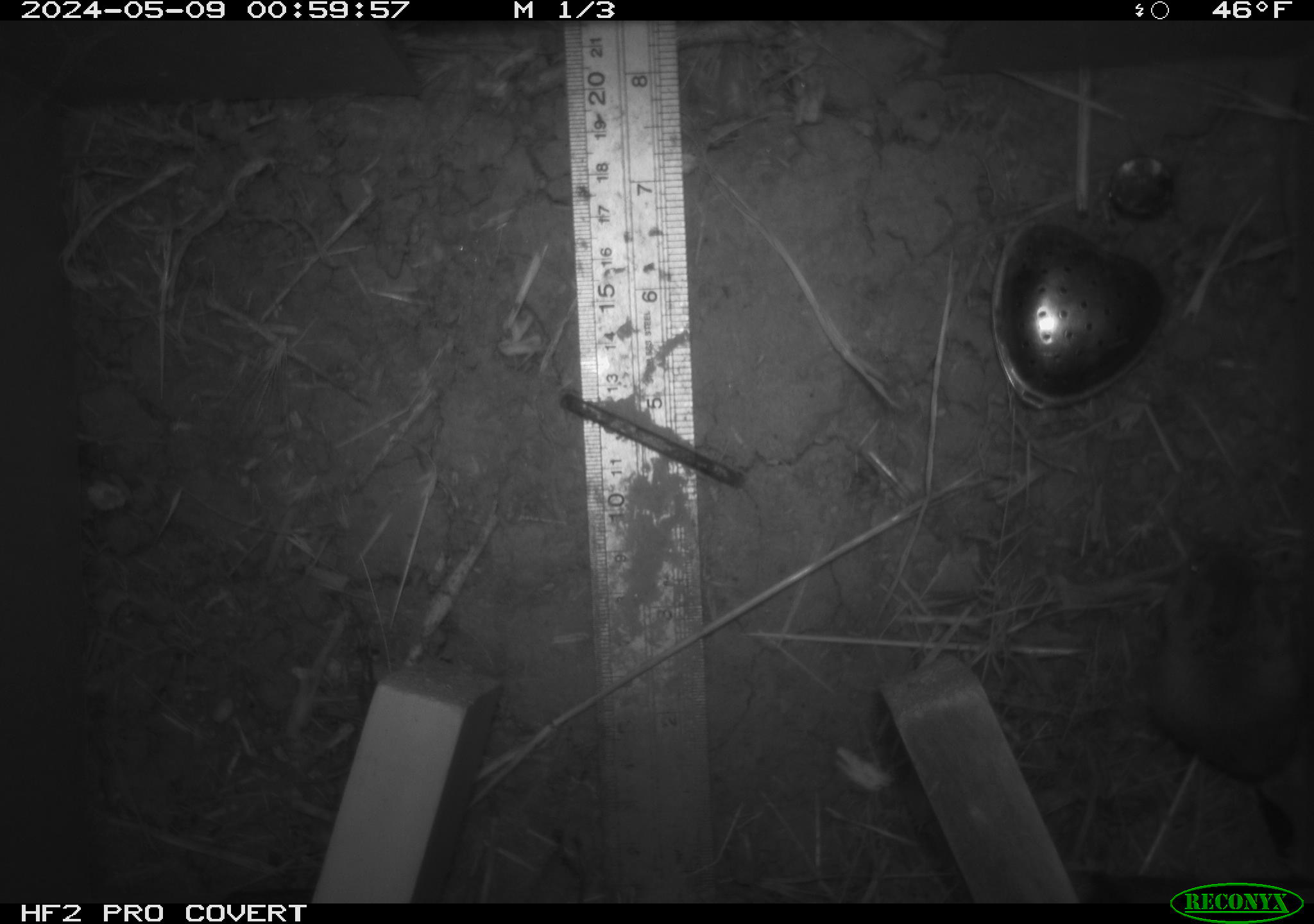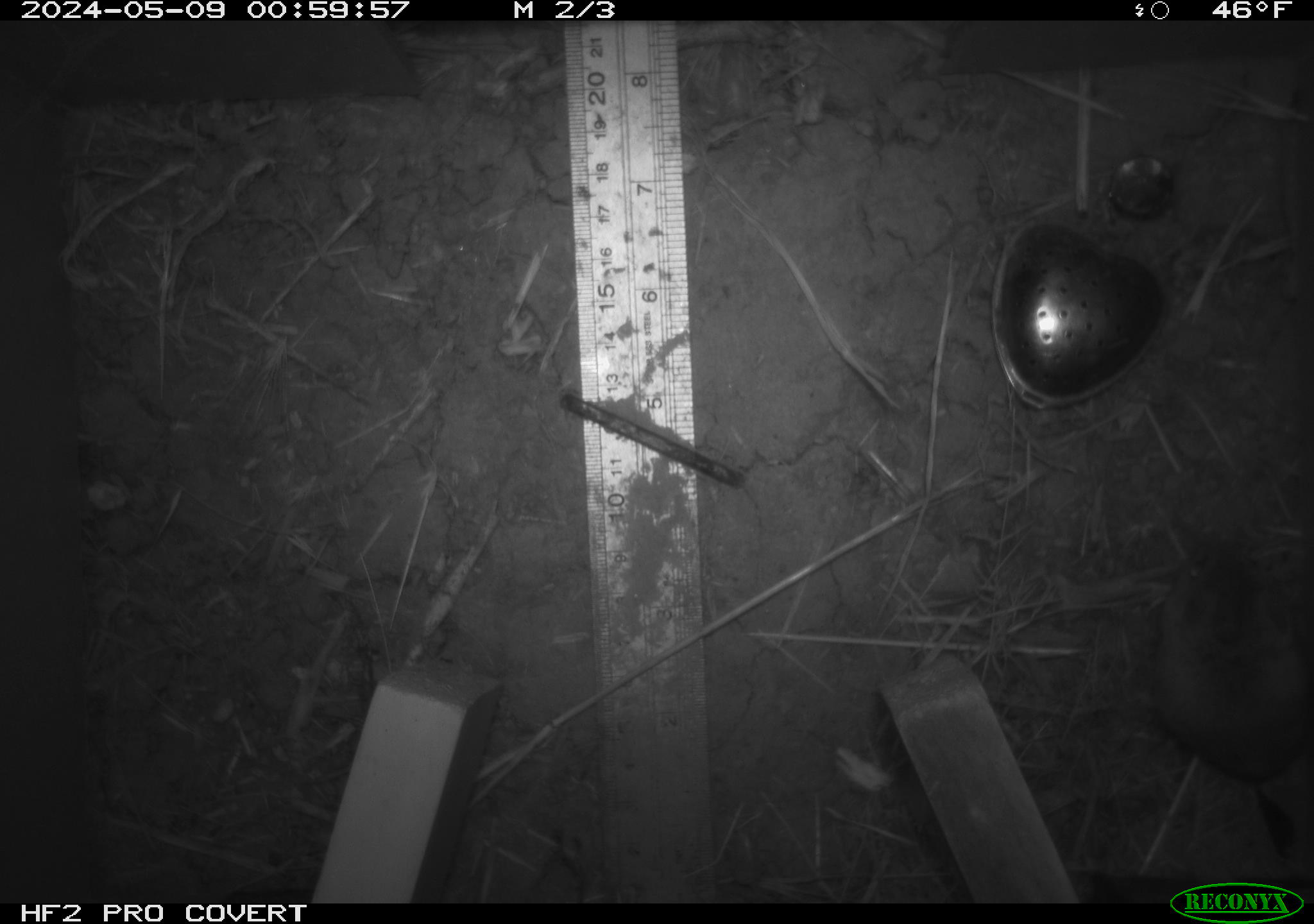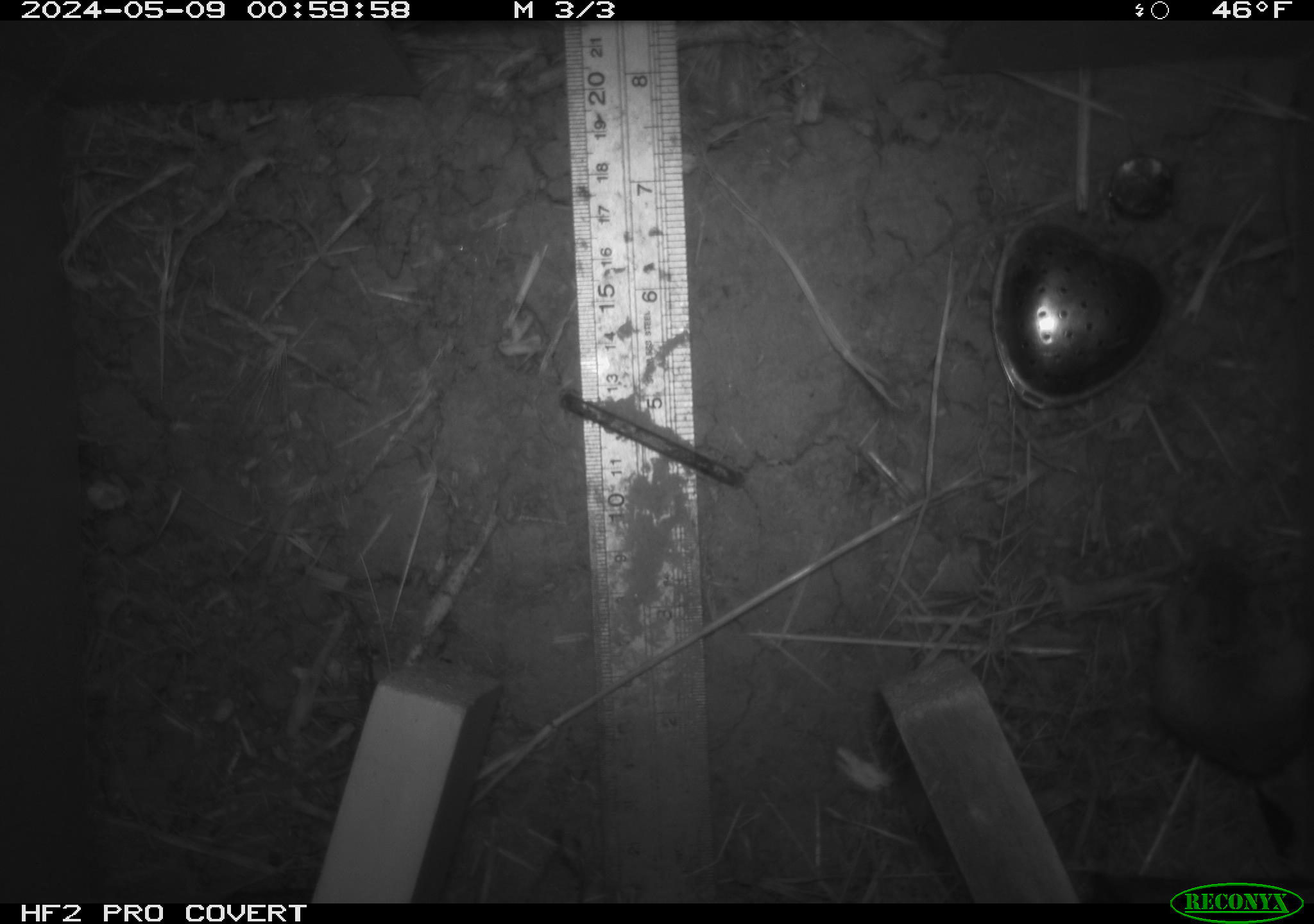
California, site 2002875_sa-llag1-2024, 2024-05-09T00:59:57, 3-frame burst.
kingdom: Animalia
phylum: Chordata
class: Mammalia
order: Rodentia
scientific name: Rodentia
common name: mouse species